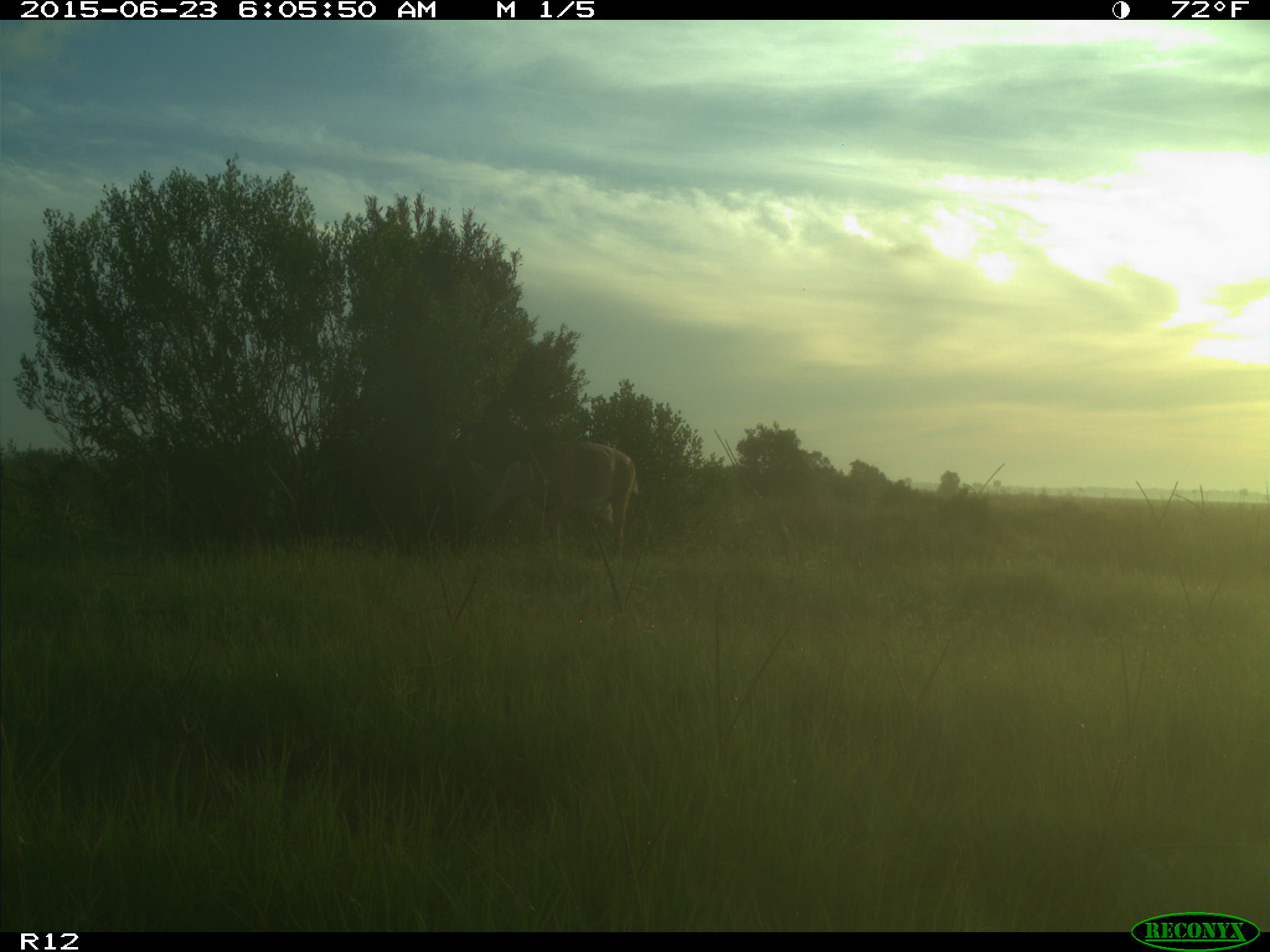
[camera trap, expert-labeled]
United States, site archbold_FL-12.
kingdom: Animalia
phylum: Chordata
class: Mammalia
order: Artiodactyla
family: Cervidae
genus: Odocoileus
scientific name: Odocoileus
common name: deer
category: unidentified deer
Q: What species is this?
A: Unidentified deer (deer) (Odocoileus).